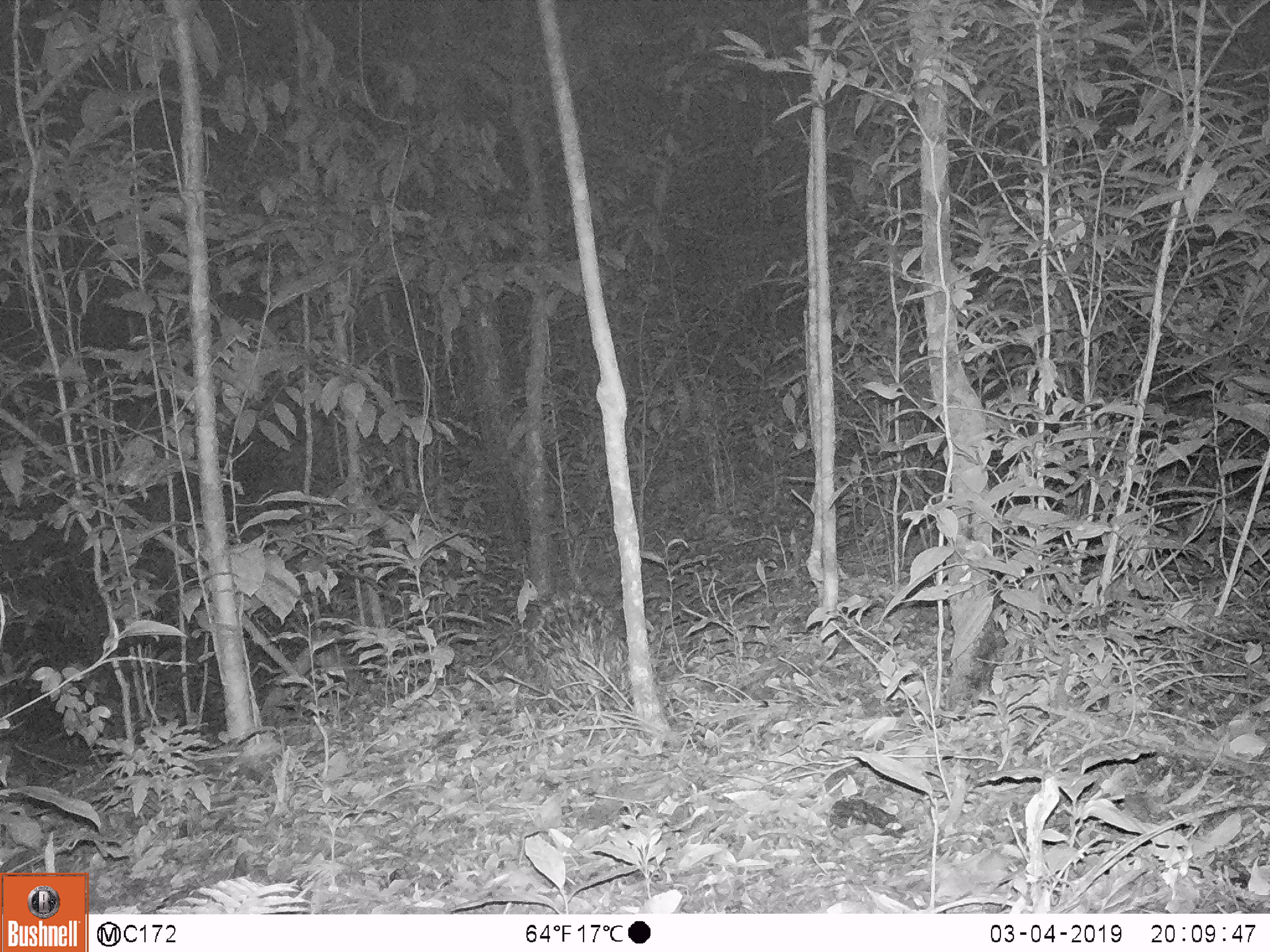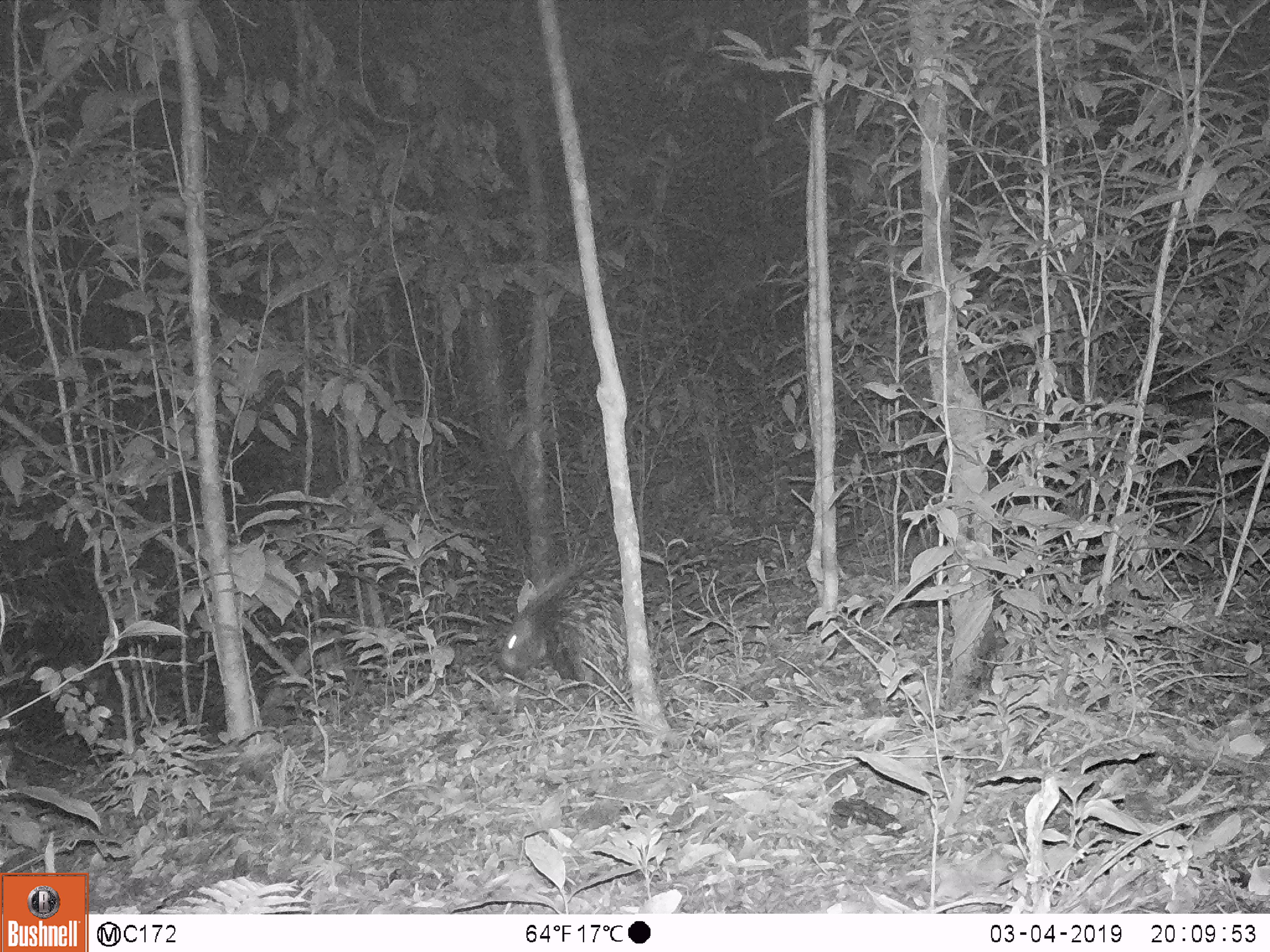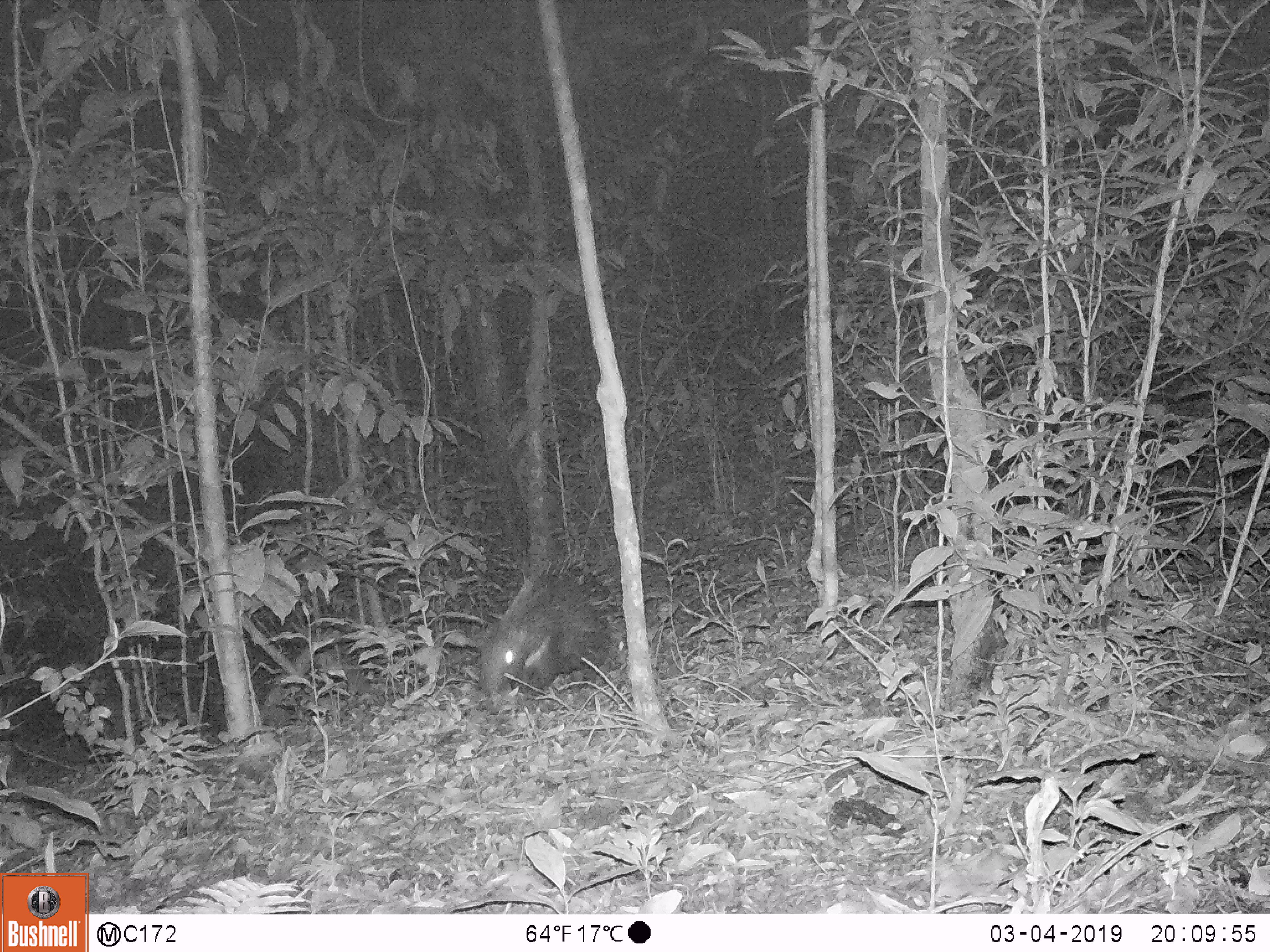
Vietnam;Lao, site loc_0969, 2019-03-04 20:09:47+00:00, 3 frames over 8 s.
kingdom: Animalia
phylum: Chordata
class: Mammalia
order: Rodentia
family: Hystricidae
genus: Hystrix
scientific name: Hystrix brachyura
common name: malayan porcupine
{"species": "malayan porcupine (Hystrix brachyura)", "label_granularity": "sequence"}